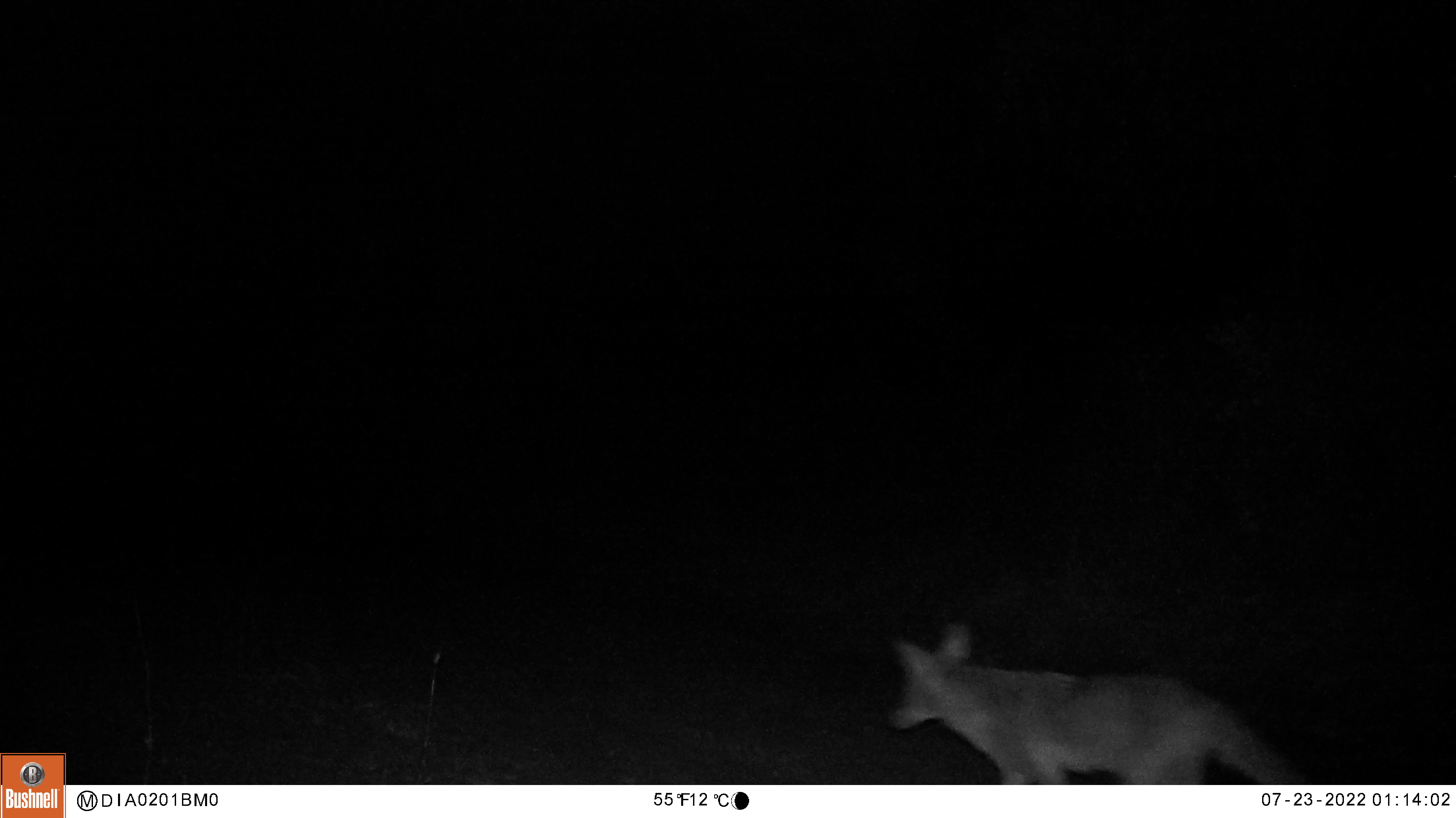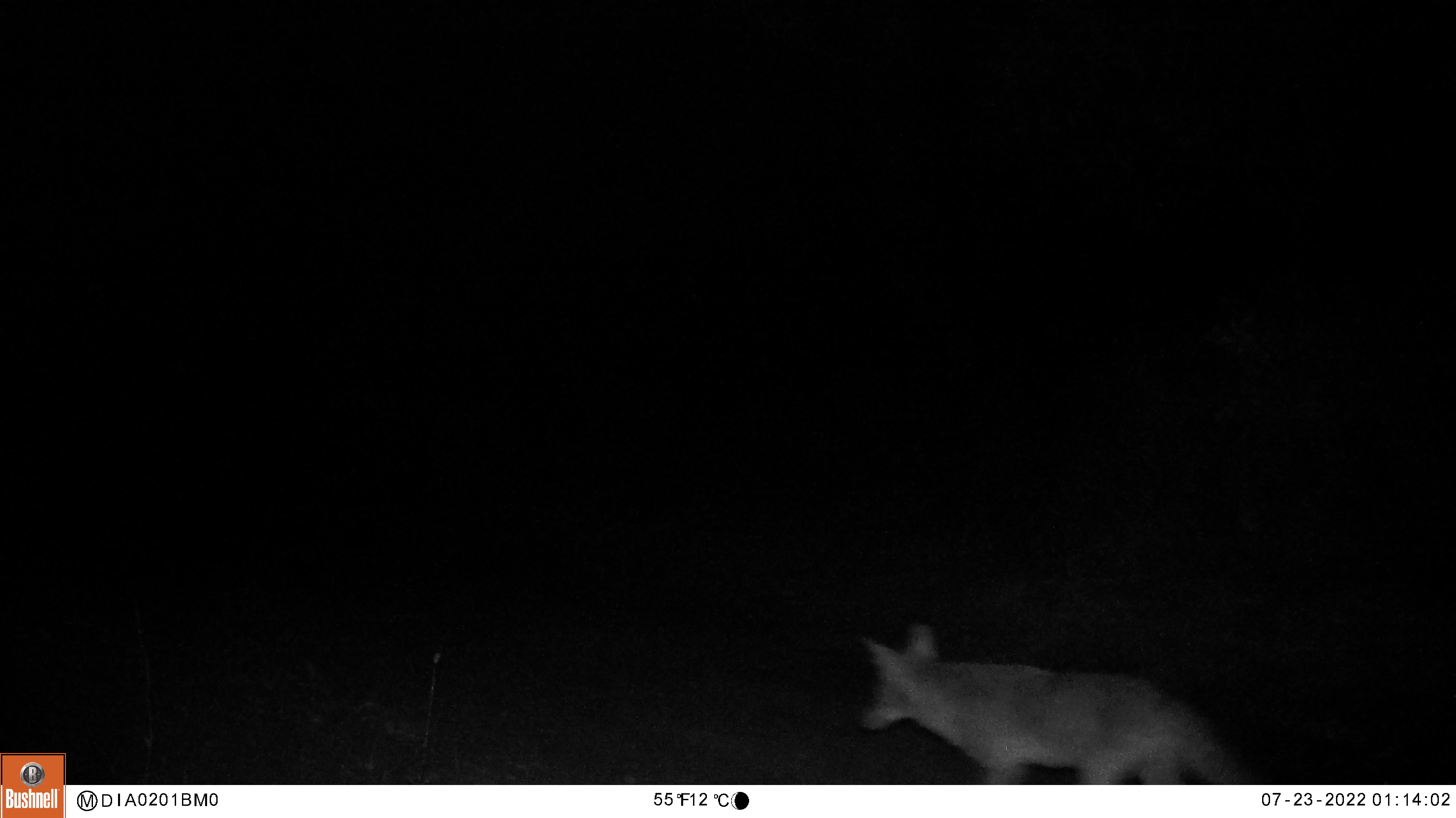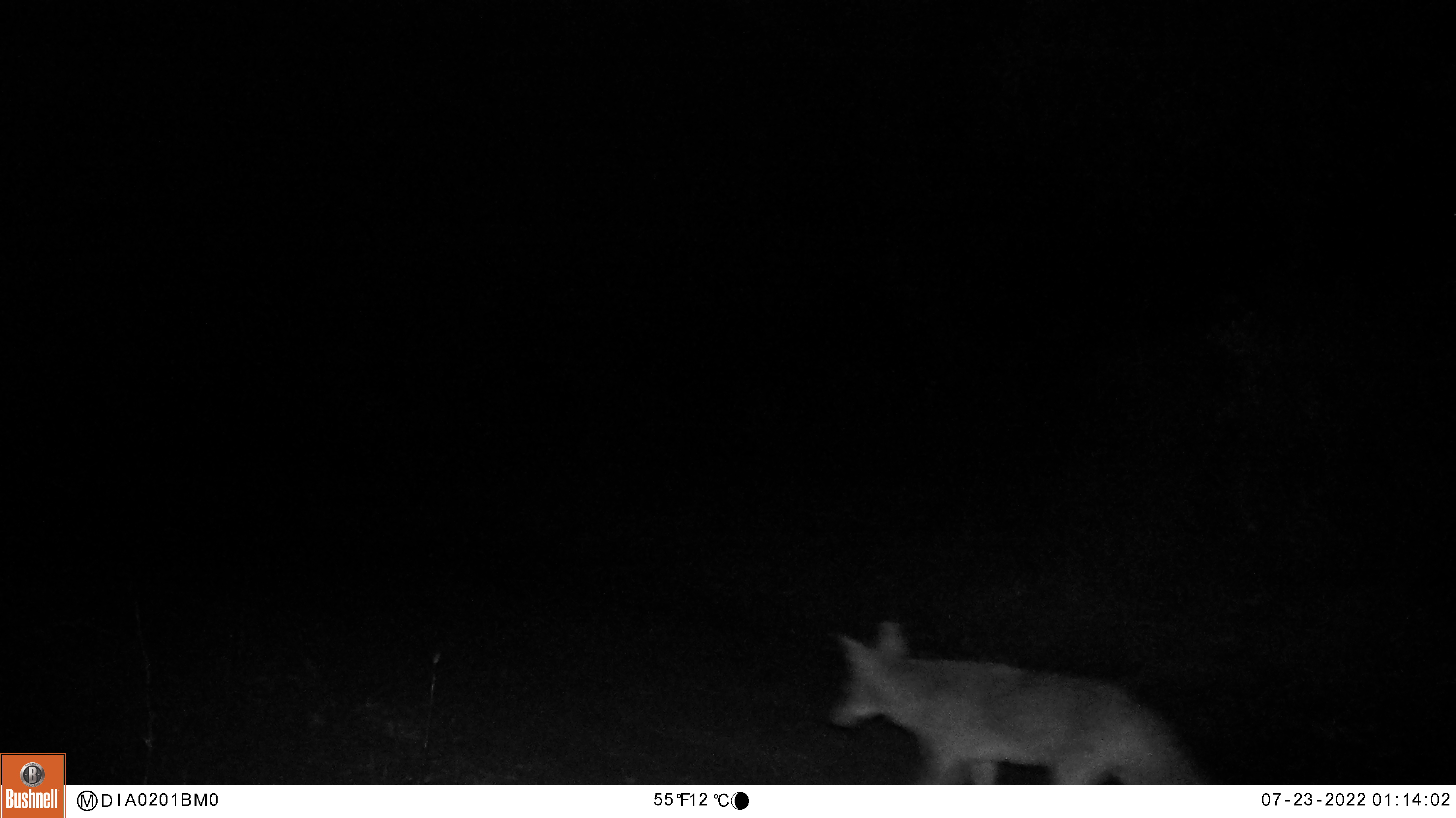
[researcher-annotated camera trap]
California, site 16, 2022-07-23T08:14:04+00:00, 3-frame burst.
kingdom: Animalia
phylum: Chordata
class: Mammalia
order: Carnivora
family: Canidae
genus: Canis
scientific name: Canis latrans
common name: coyote